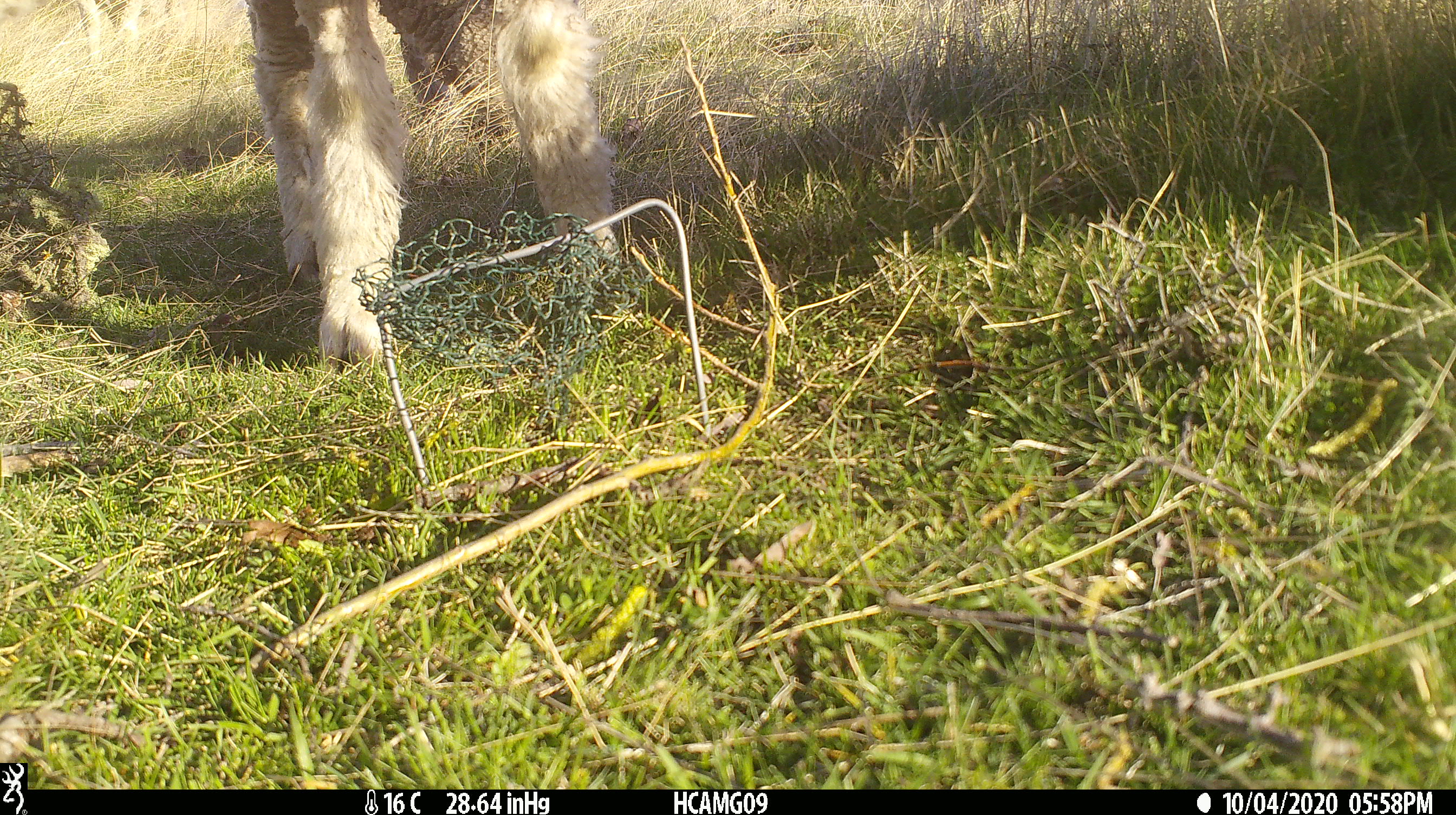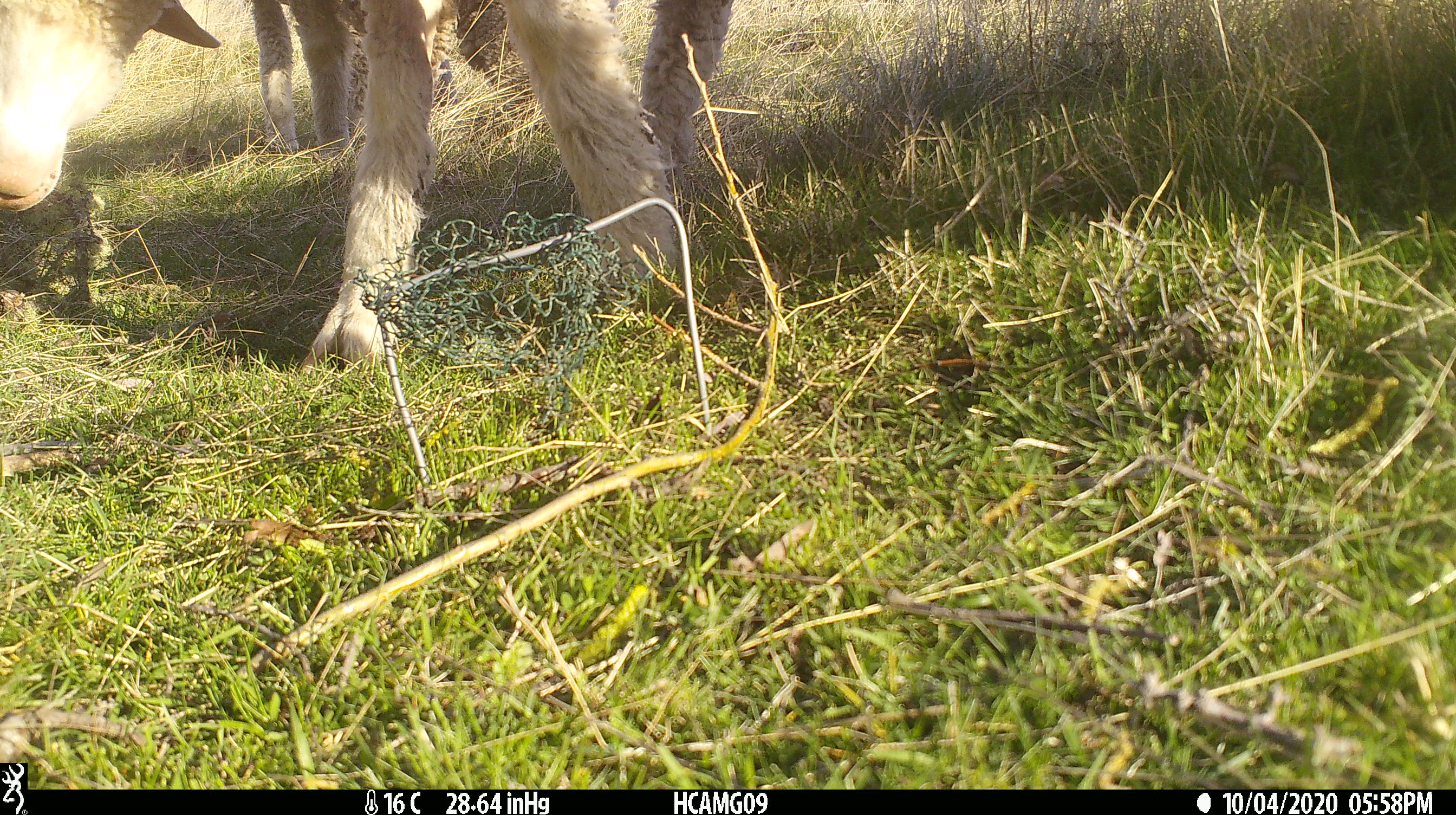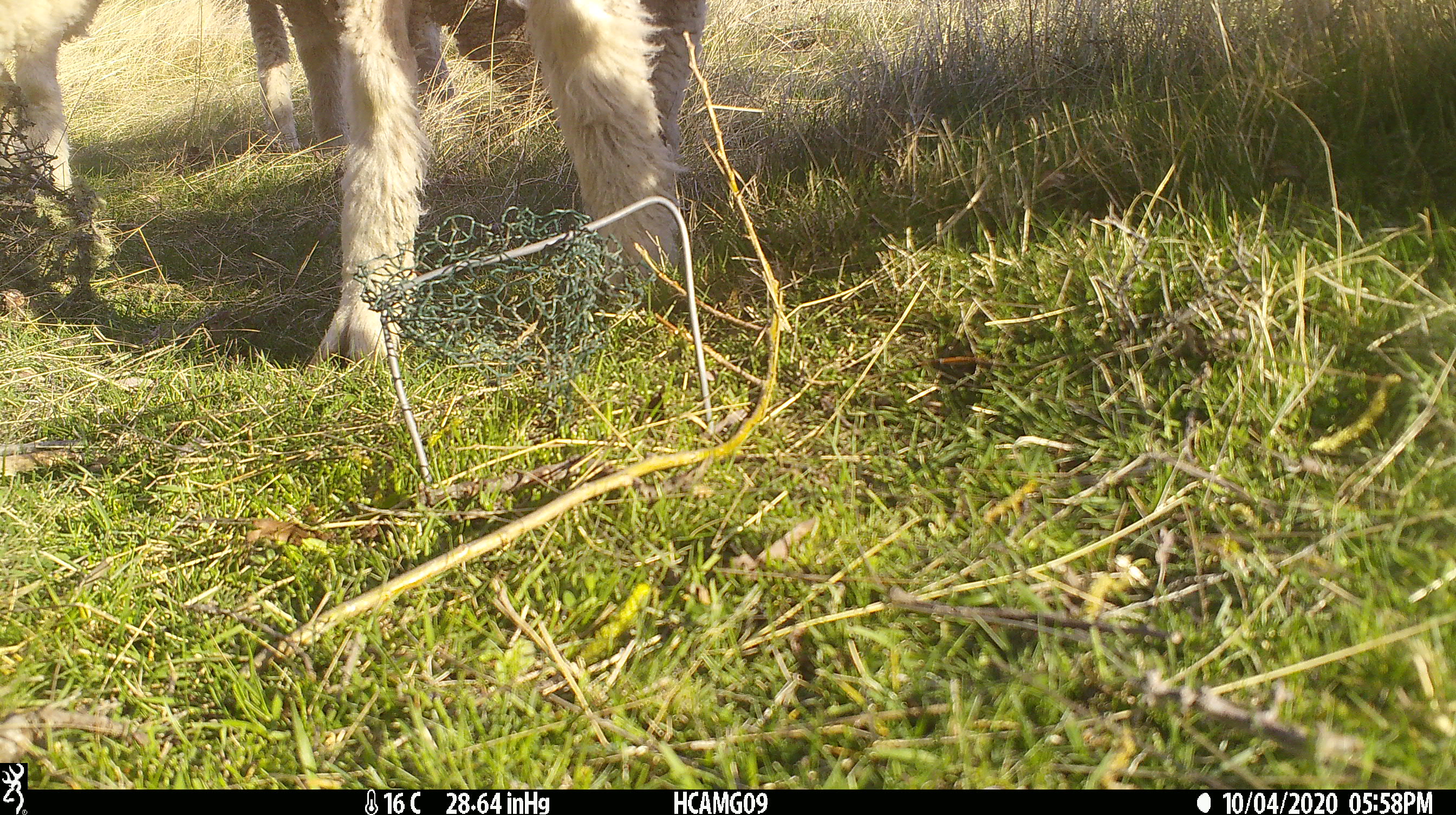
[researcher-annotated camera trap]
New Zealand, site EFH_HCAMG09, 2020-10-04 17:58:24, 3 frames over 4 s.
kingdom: Animalia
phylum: Chordata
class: Mammalia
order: Artiodactyla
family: Bovidae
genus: Ovis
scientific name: Ovis aries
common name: domestic sheep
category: sheep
Sheep (domestic sheep) (Ovis aries).